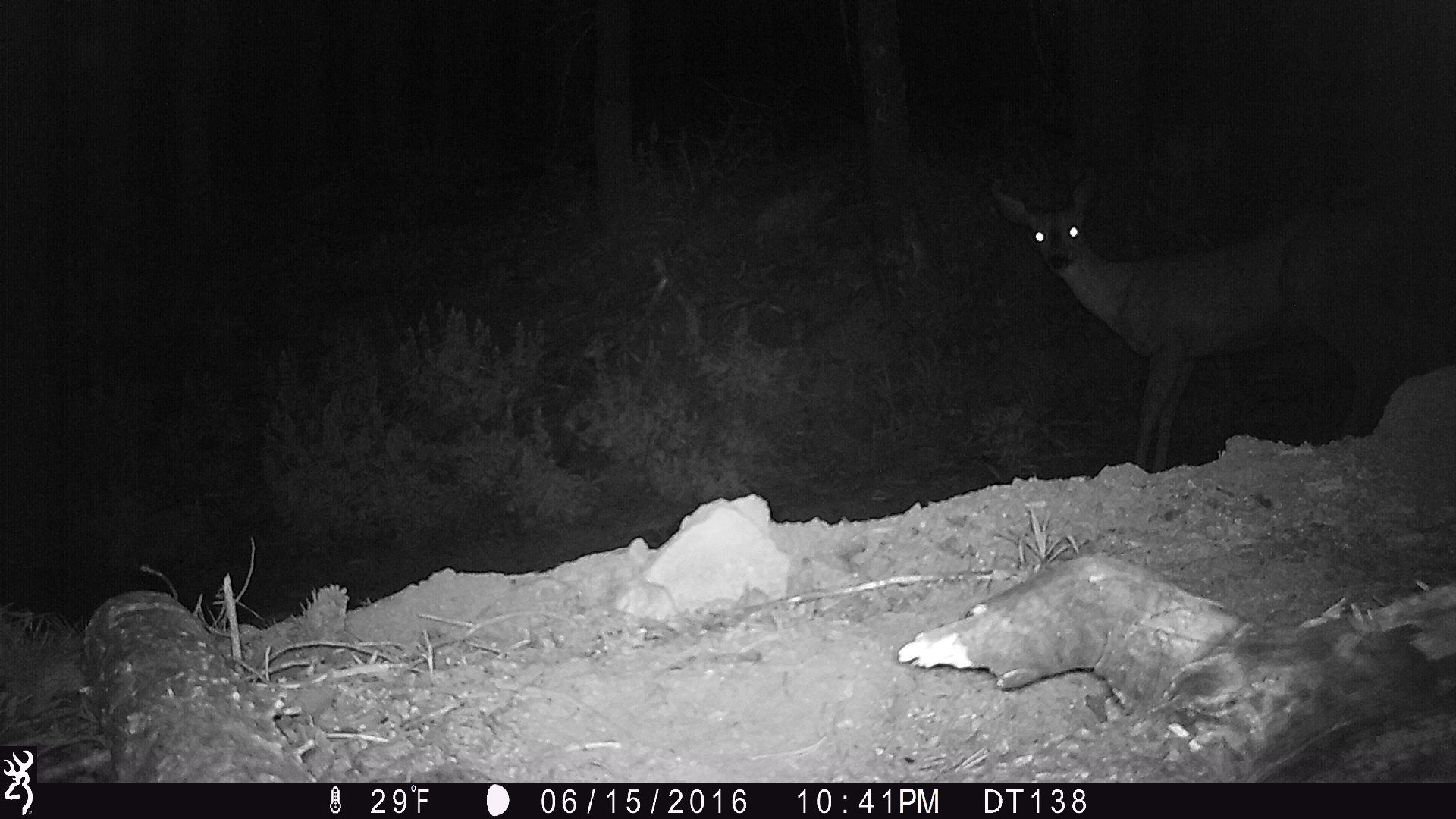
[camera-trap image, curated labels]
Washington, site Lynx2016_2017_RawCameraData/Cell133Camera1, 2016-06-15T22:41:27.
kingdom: Animalia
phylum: Chordata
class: Mammalia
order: Artiodactyla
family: Cervidae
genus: Odocoileus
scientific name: Odocoileus hemionus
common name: mule deer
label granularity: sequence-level